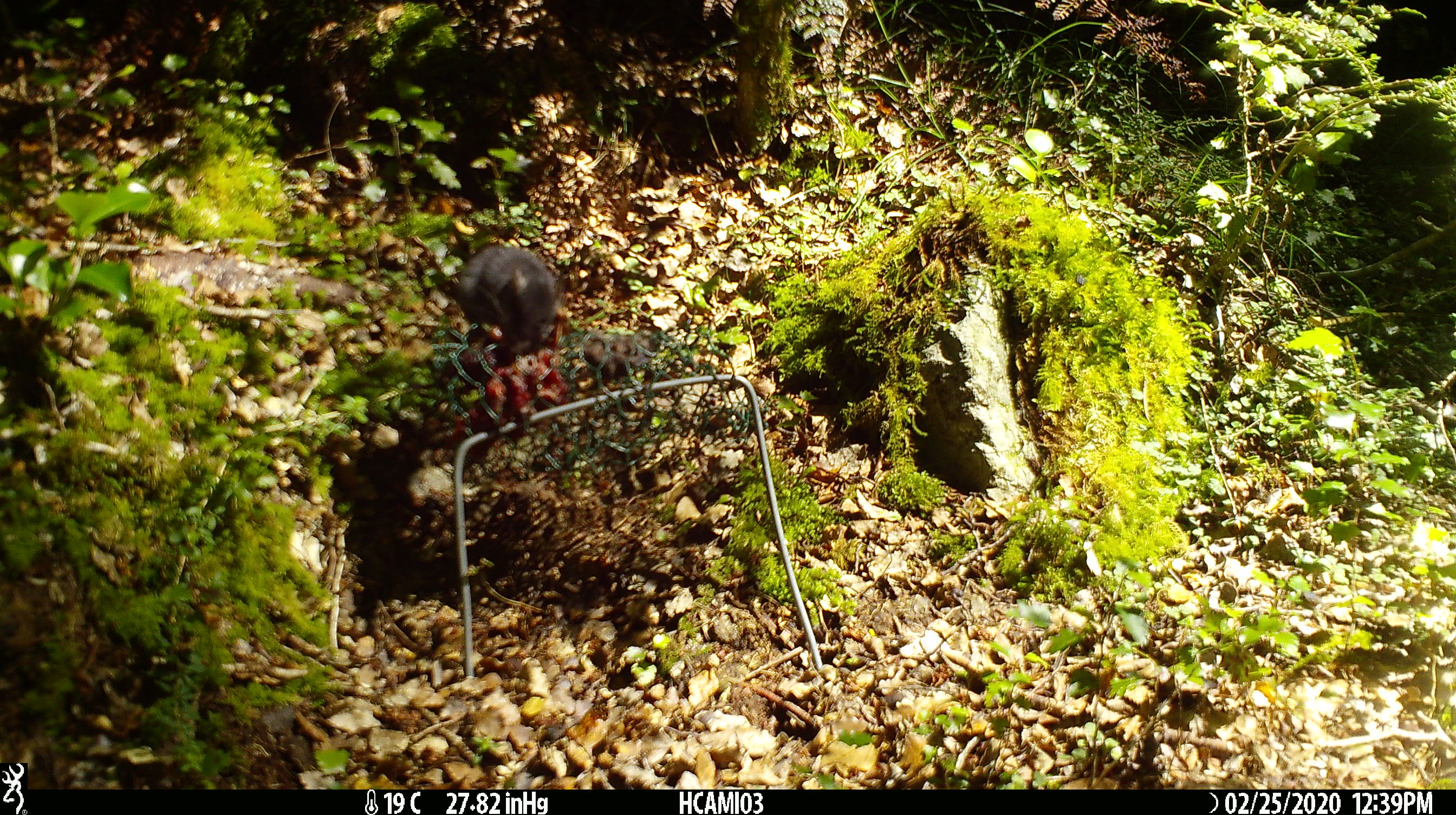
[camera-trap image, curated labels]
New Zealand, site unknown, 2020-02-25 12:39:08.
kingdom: Animalia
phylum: Chordata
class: Mammalia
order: Rodentia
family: Muridae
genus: Mus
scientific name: Mus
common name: mouse